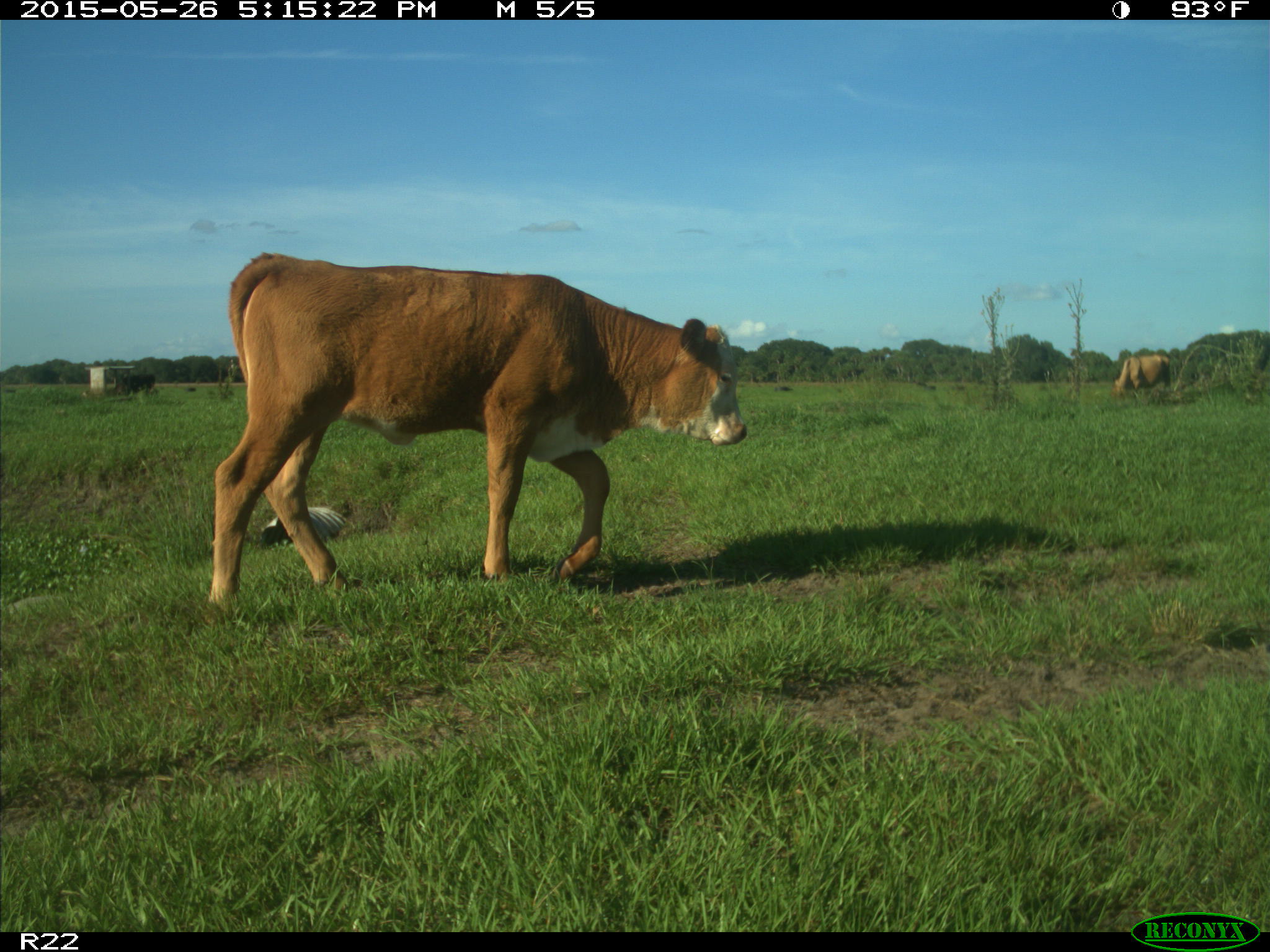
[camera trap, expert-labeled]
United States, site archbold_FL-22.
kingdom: Animalia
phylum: Chordata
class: Mammalia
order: Artiodactyla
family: Bovidae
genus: Bos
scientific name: Bos taurus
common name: domestic cow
Bos taurus (domestic cow).